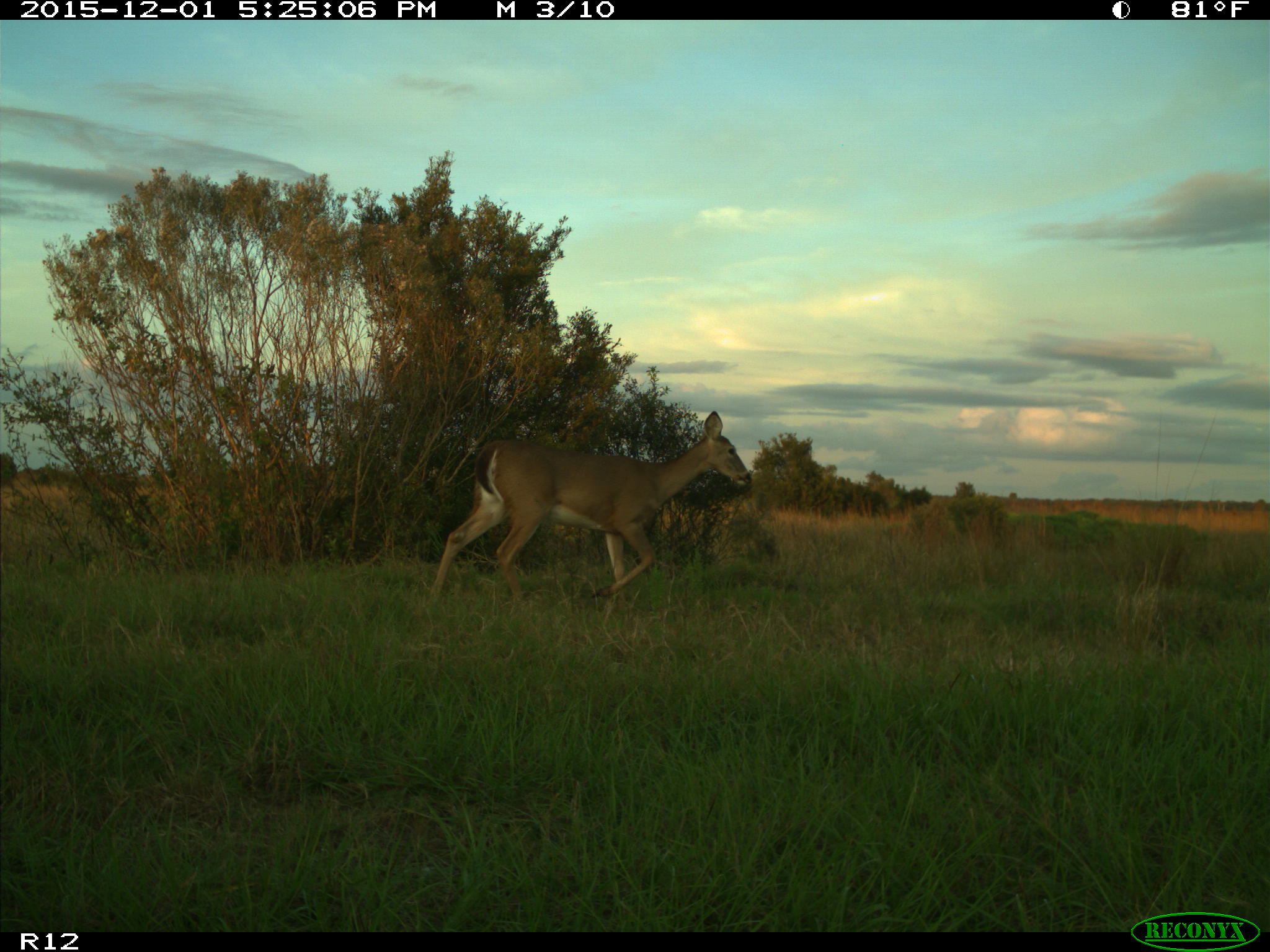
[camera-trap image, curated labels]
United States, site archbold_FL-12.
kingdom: Animalia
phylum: Chordata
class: Mammalia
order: Artiodactyla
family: Cervidae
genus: Odocoileus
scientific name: Odocoileus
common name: deer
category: unidentified deer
Unidentified deer (deer) (Odocoileus).